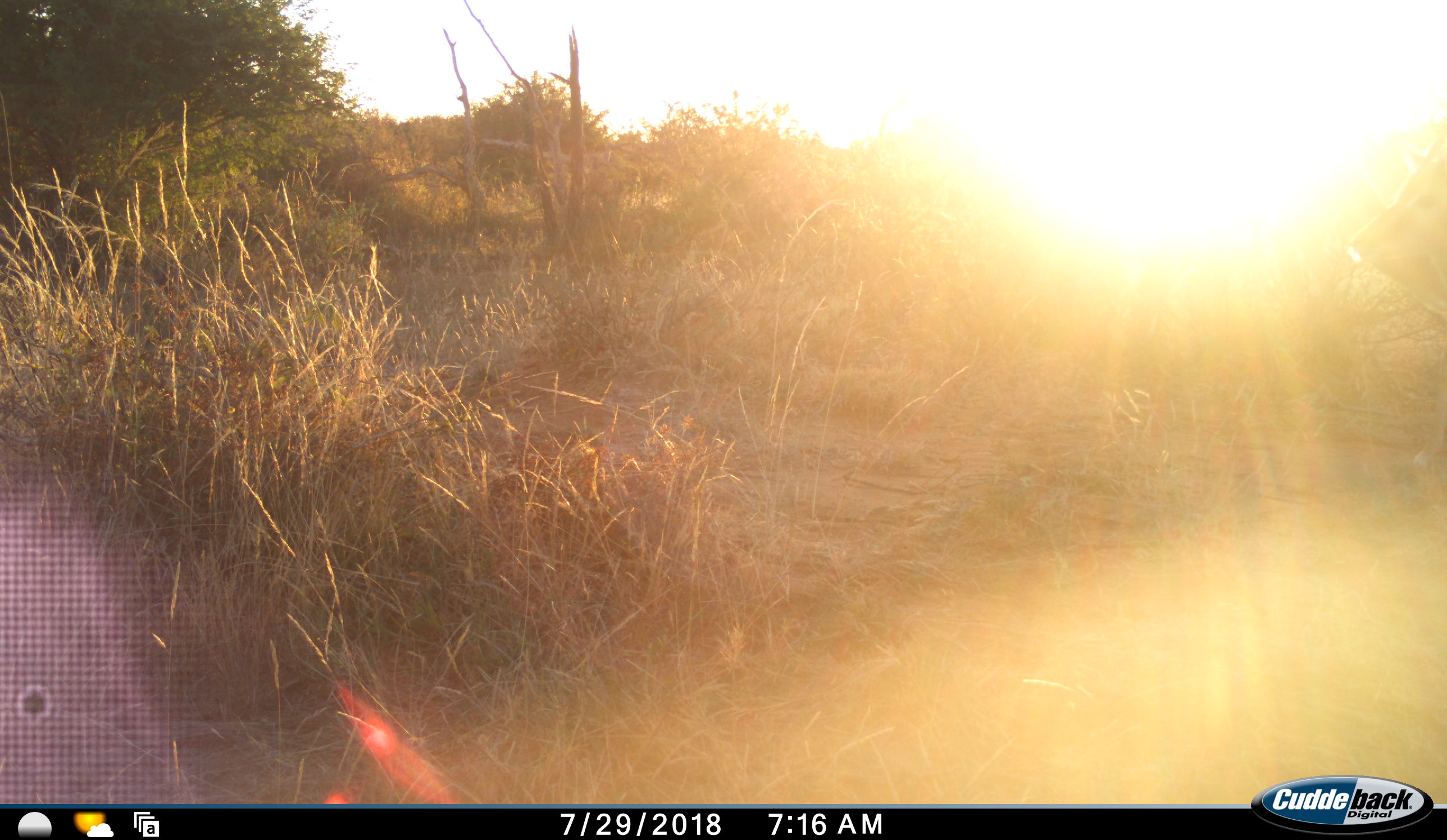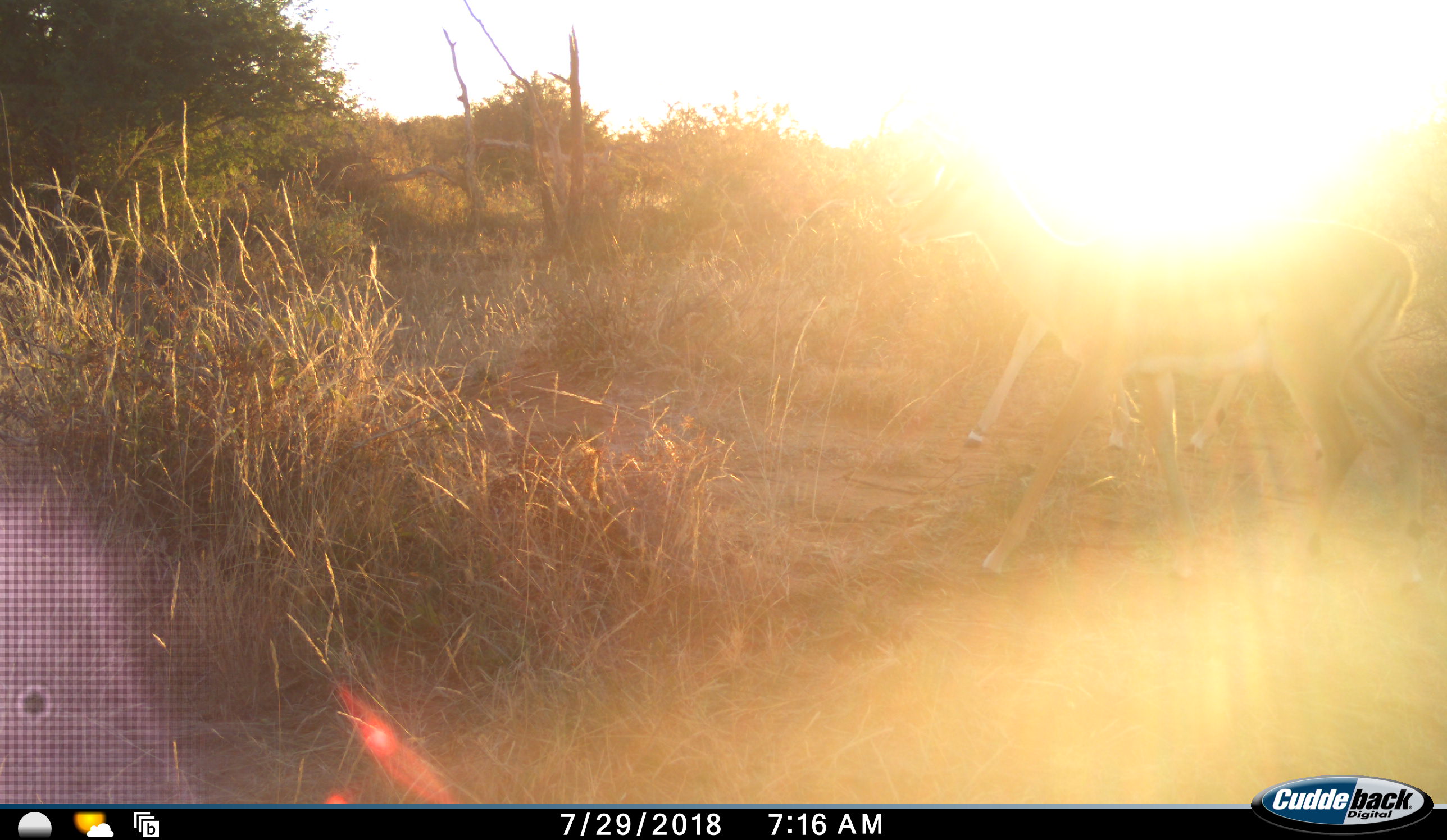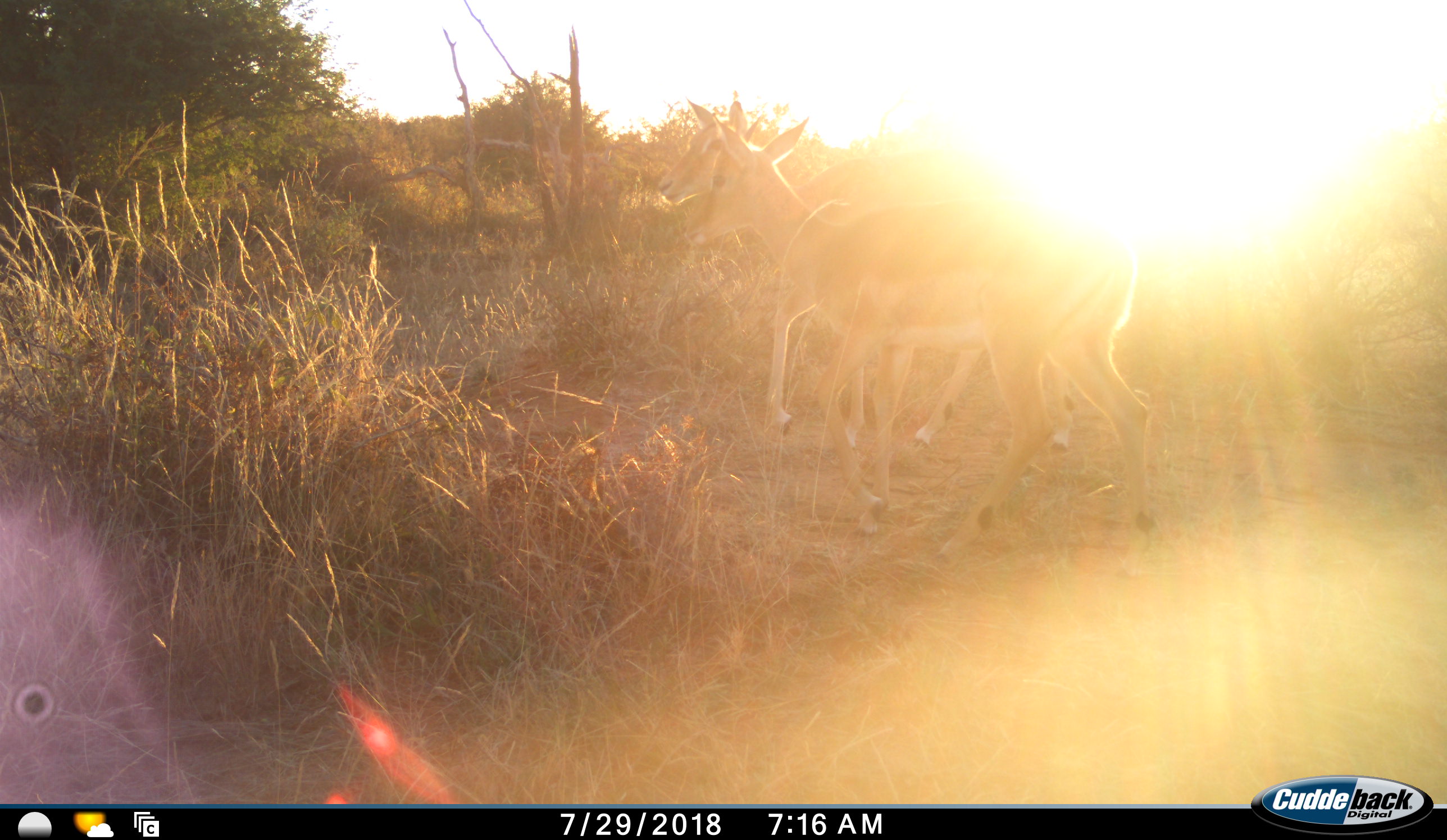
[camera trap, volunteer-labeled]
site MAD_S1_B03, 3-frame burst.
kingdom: Animalia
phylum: Chordata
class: Mammalia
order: Artiodactyla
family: Bovidae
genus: Aepyceros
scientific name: Aepyceros melampus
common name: impala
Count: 2.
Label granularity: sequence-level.